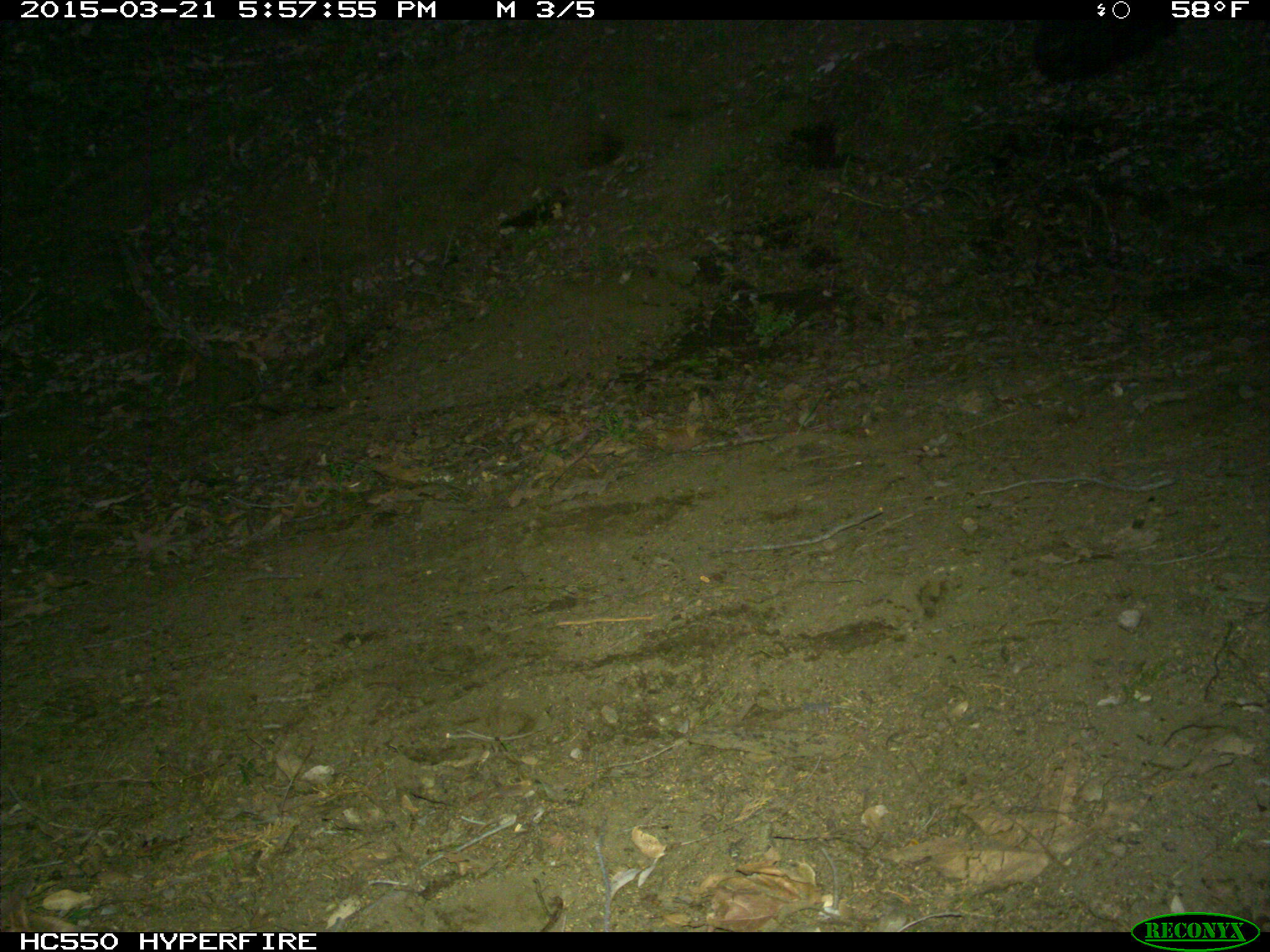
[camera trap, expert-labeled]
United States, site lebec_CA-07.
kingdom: Animalia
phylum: Chordata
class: Mammalia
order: Artiodactyla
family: Bovidae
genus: Bos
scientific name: Bos taurus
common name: domestic cow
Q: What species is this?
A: Bos taurus (domestic cow).